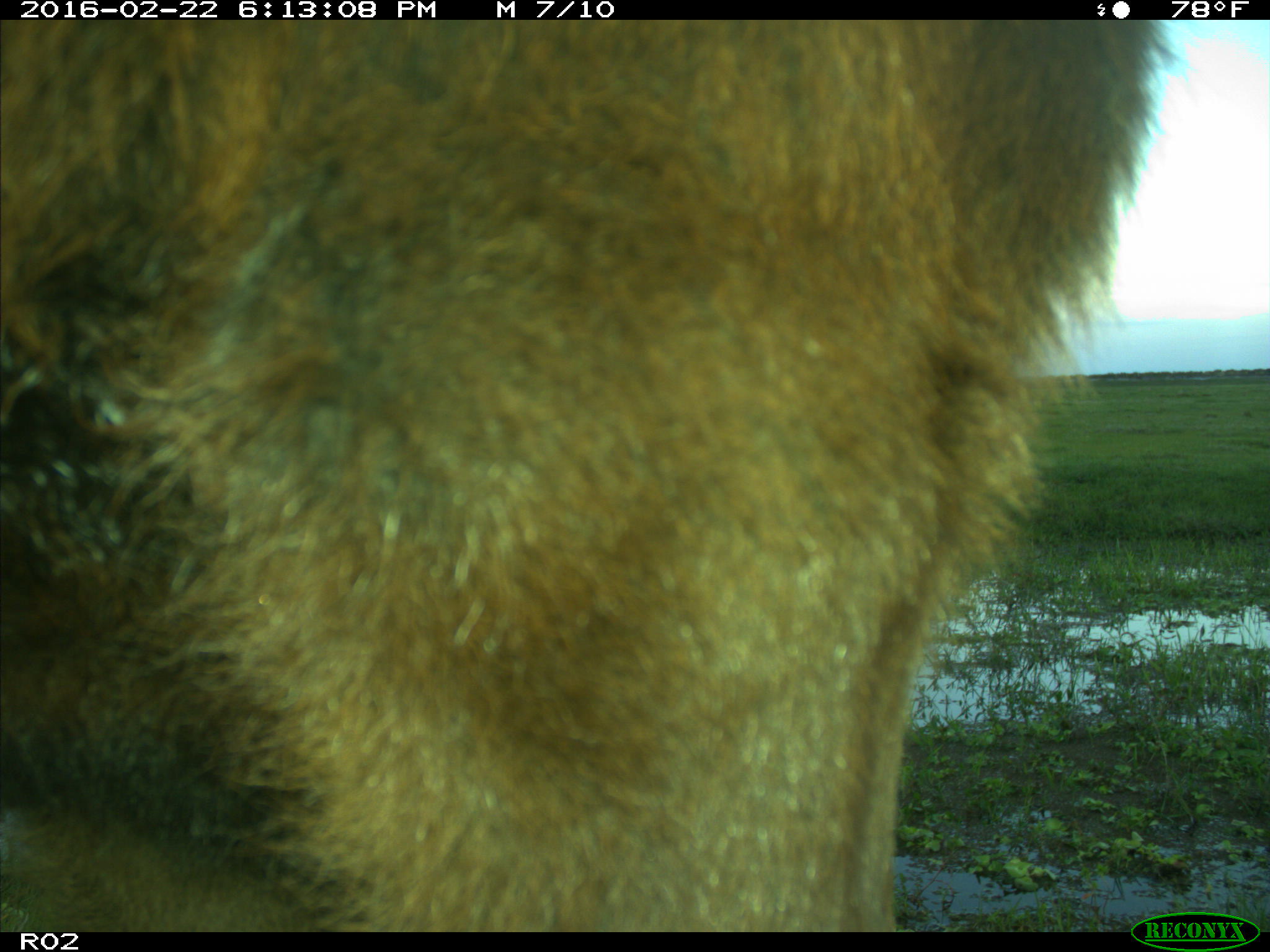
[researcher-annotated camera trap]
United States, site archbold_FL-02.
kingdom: Animalia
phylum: Chordata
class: Mammalia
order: Artiodactyla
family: Bovidae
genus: Bos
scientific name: Bos taurus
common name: domestic cow